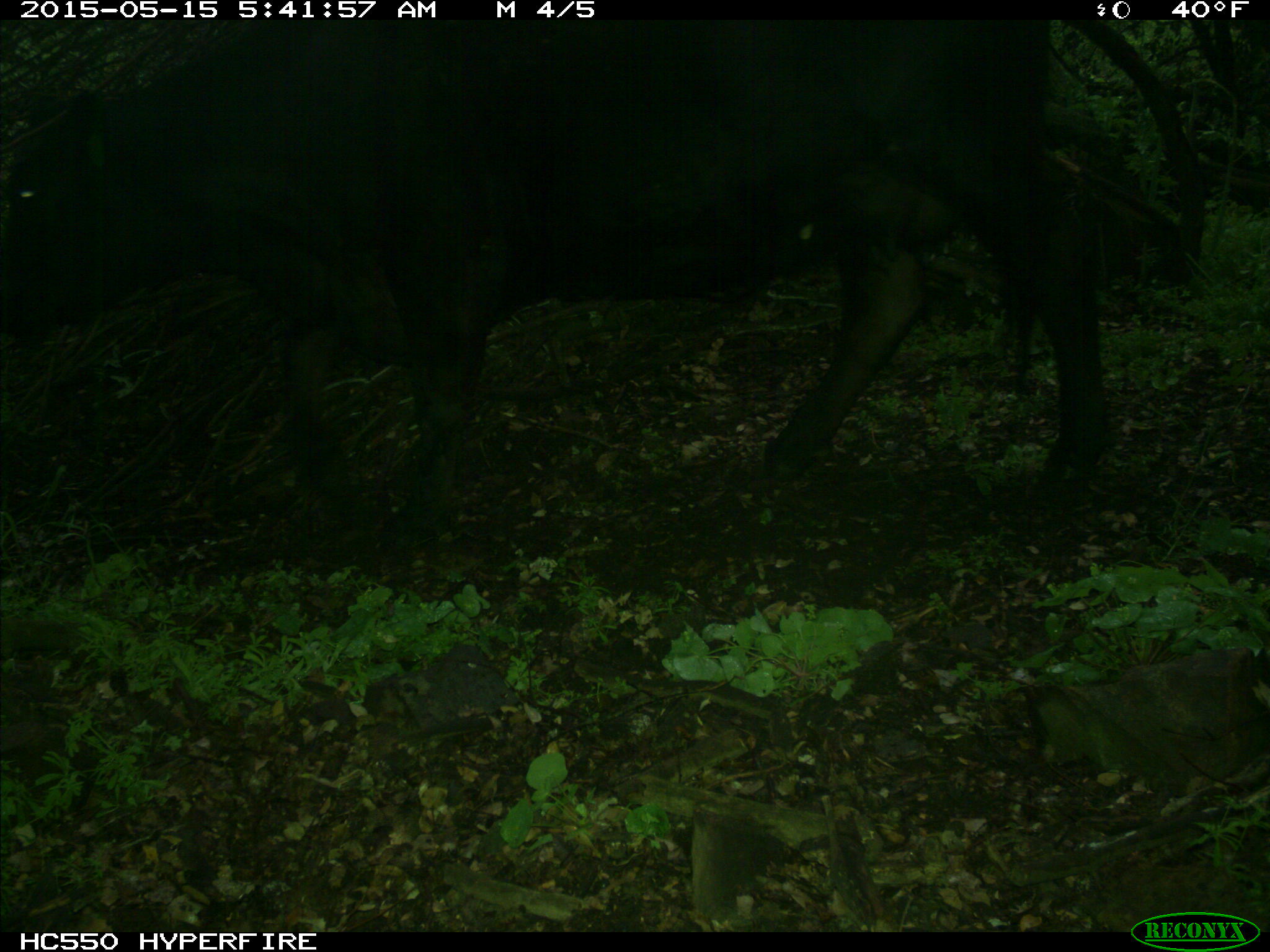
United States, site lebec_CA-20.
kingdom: Animalia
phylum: Chordata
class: Mammalia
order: Artiodactyla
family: Bovidae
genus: Bos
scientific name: Bos taurus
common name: domestic cow